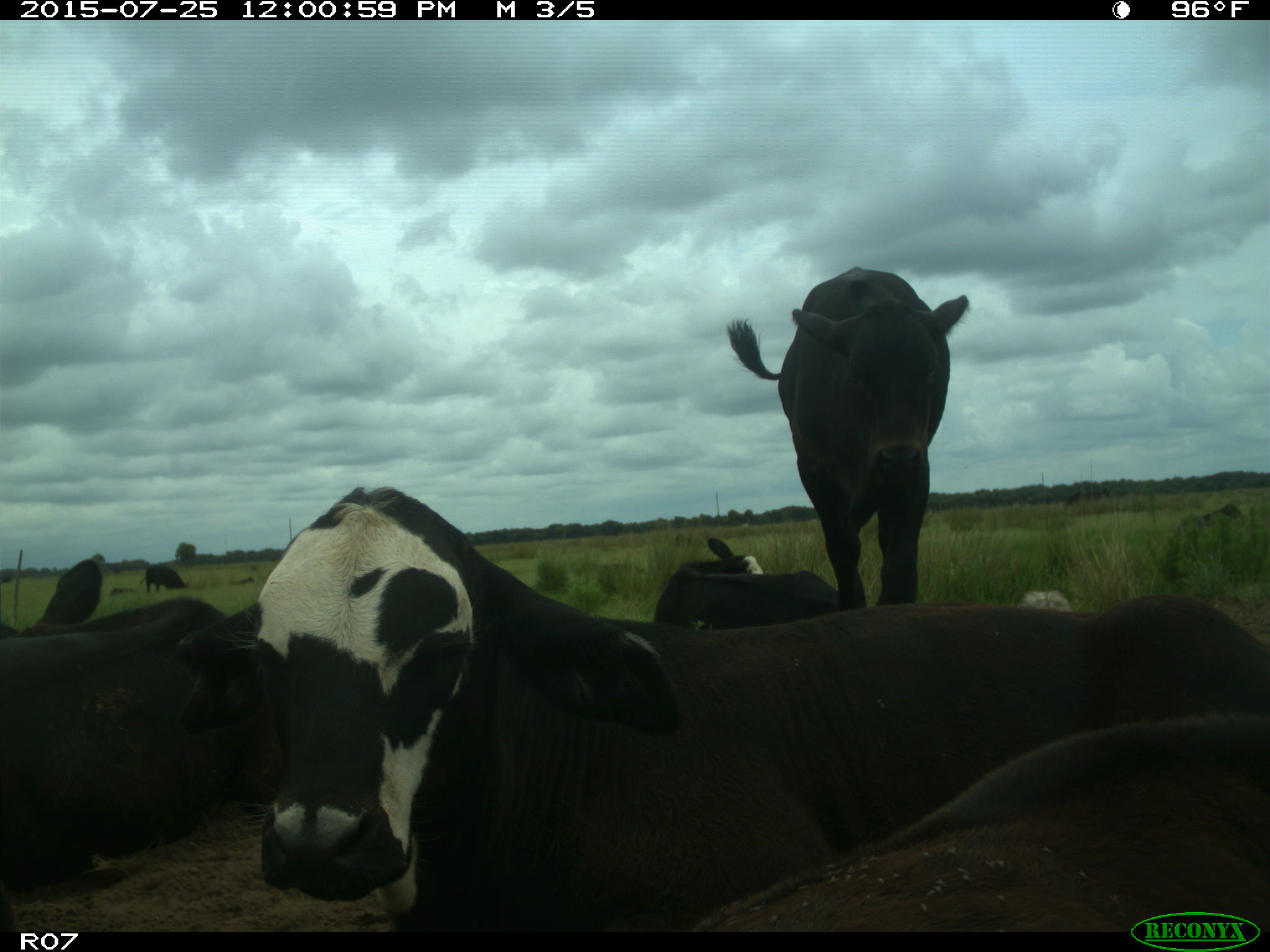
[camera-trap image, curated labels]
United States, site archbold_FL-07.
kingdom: Animalia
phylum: Chordata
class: Mammalia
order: Artiodactyla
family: Bovidae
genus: Bos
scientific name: Bos taurus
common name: domestic cow